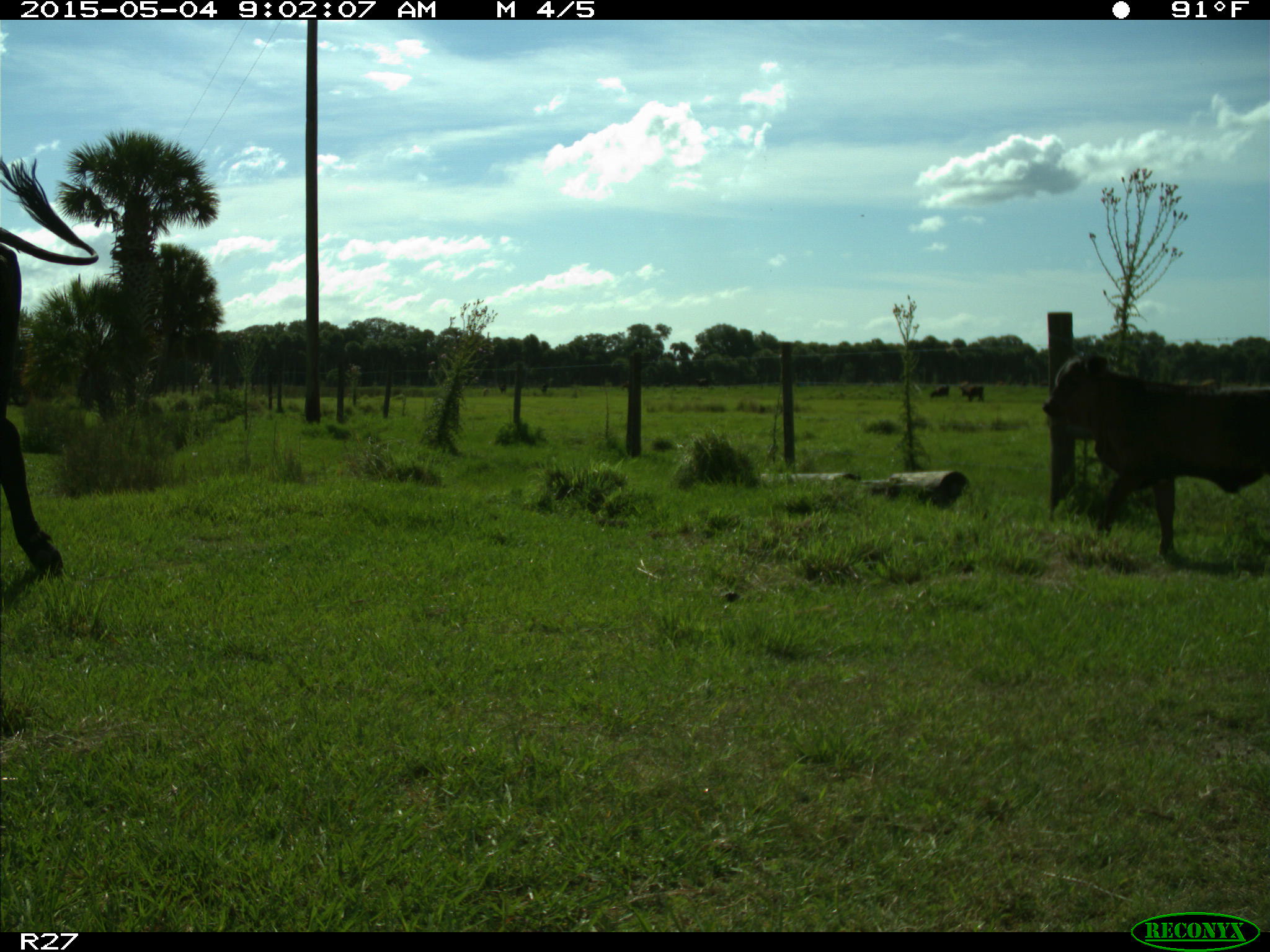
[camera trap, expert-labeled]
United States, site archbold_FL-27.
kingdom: Animalia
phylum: Chordata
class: Mammalia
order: Artiodactyla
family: Bovidae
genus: Bos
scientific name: Bos taurus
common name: domestic cow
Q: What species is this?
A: Bos taurus (domestic cow).